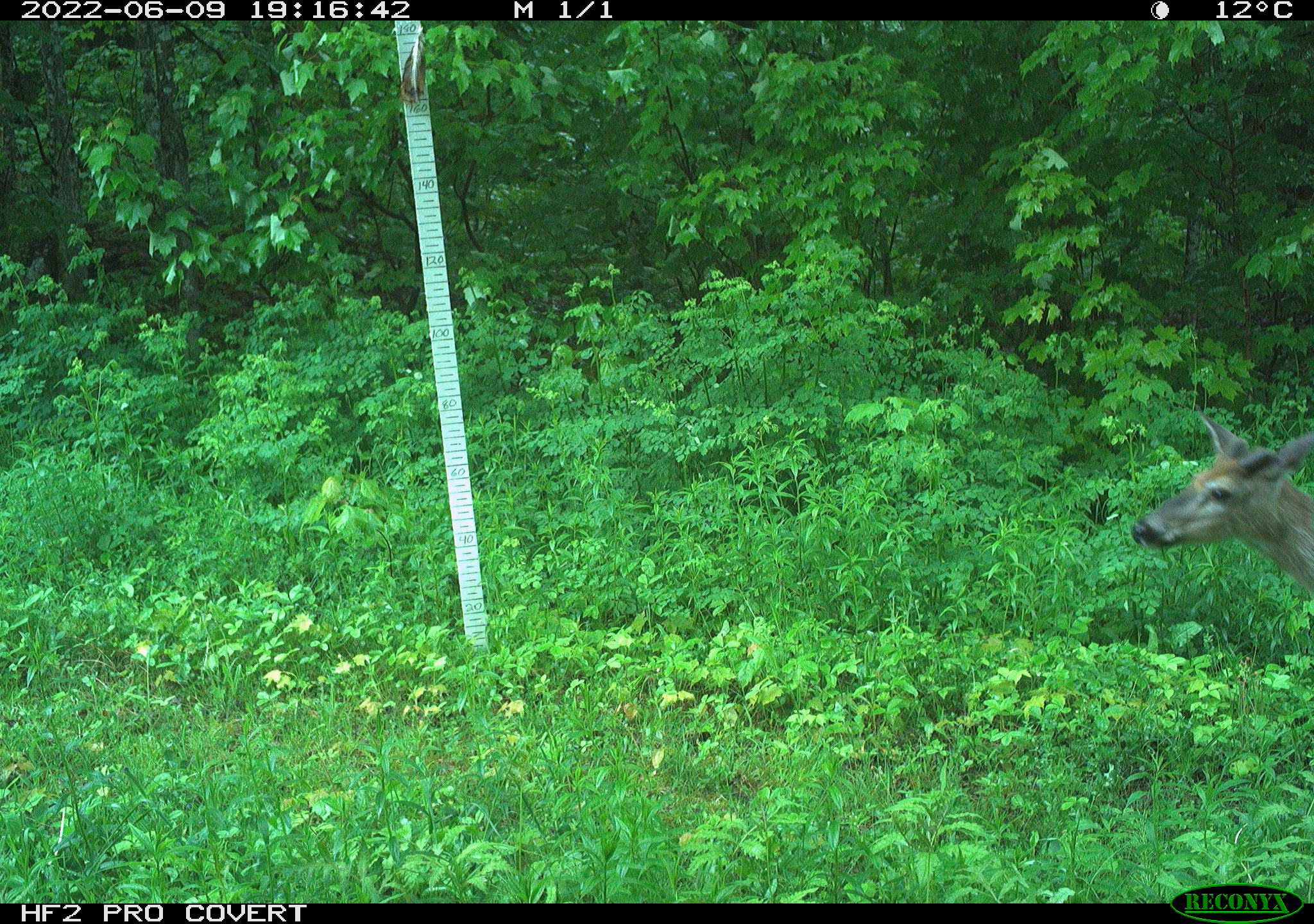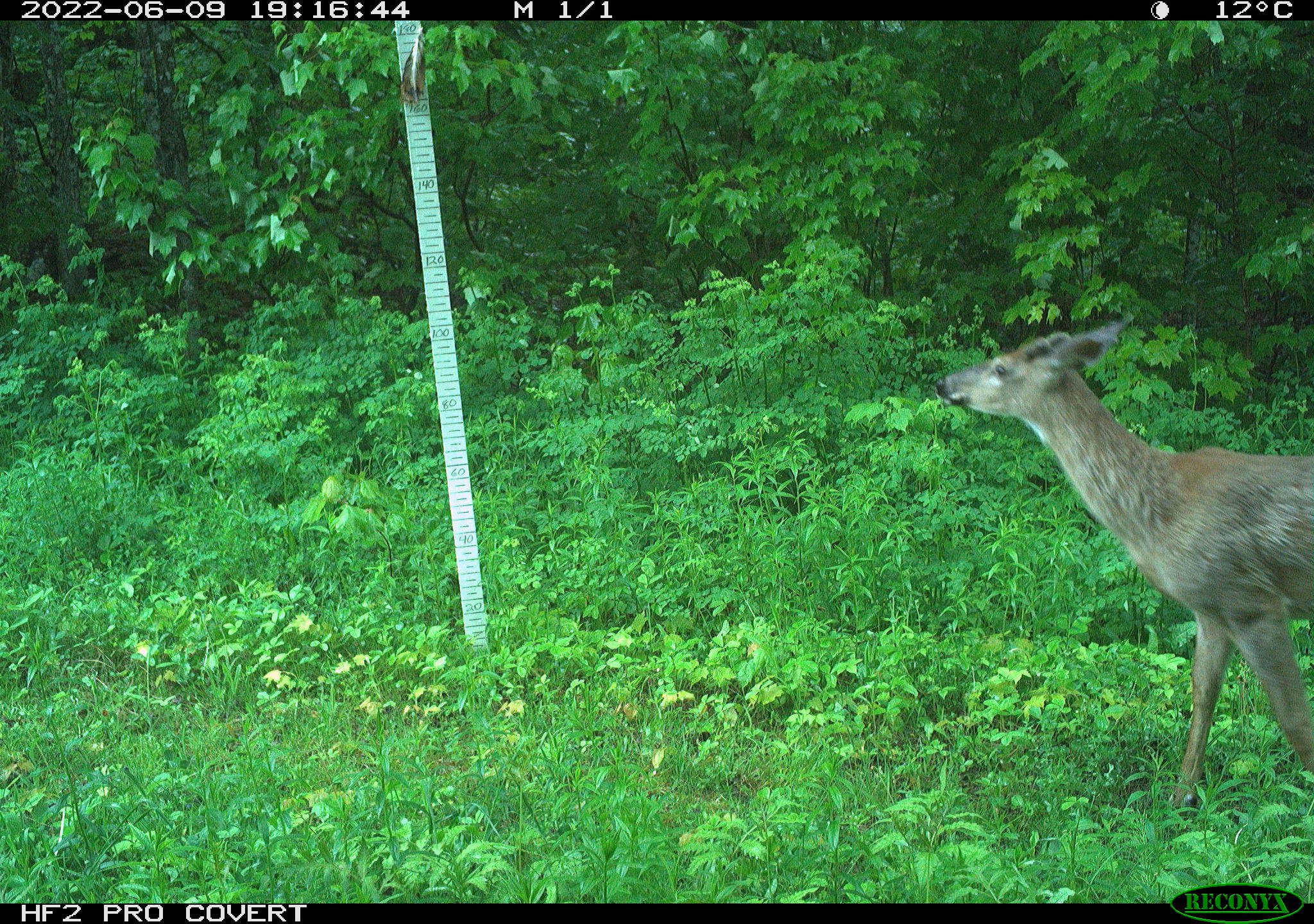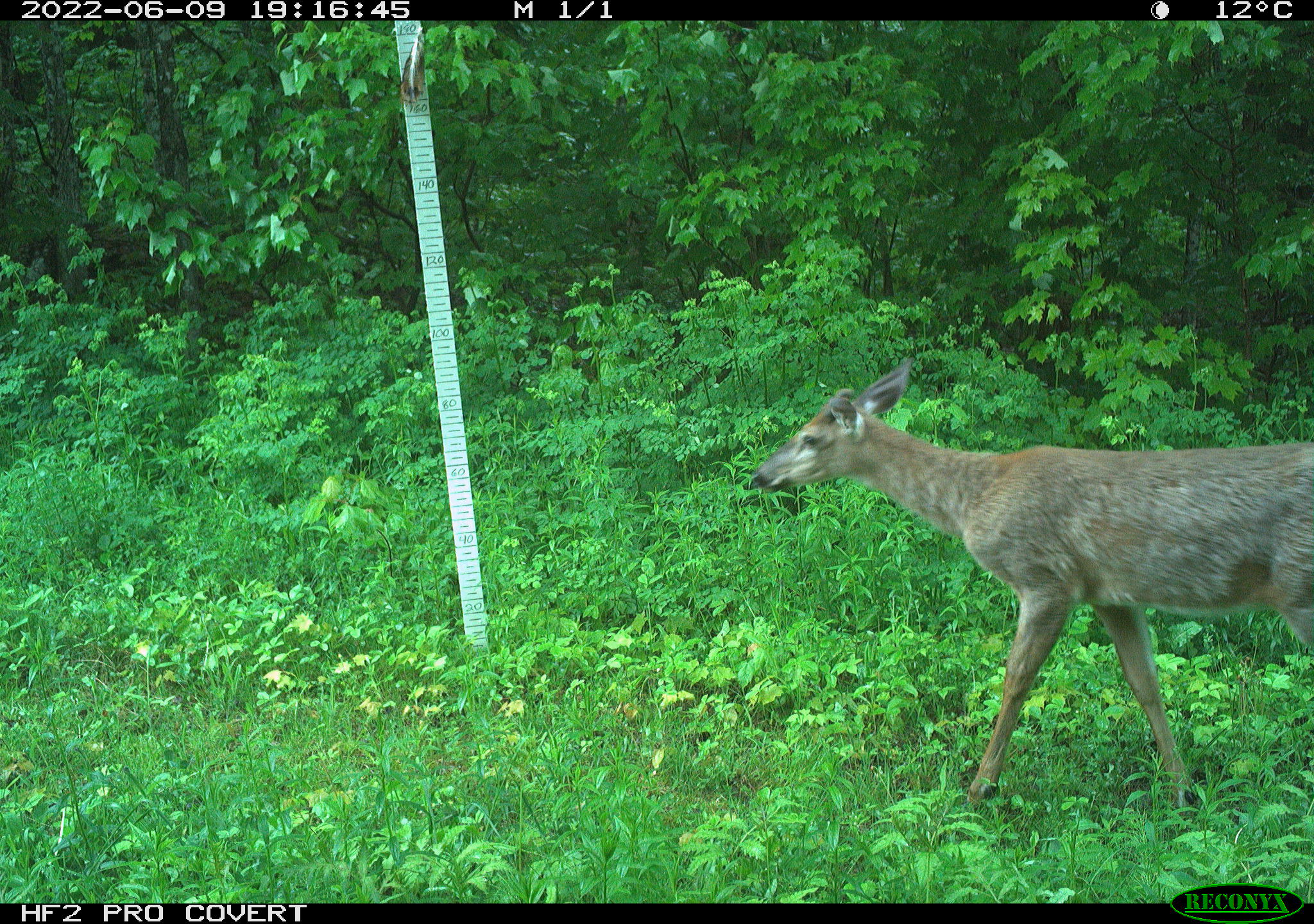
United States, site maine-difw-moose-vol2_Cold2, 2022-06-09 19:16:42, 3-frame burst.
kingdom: Animalia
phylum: Chordata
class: Mammalia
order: Artiodactyla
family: Cervidae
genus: Odocoileus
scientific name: Odocoileus virginianus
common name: white-tailed deer